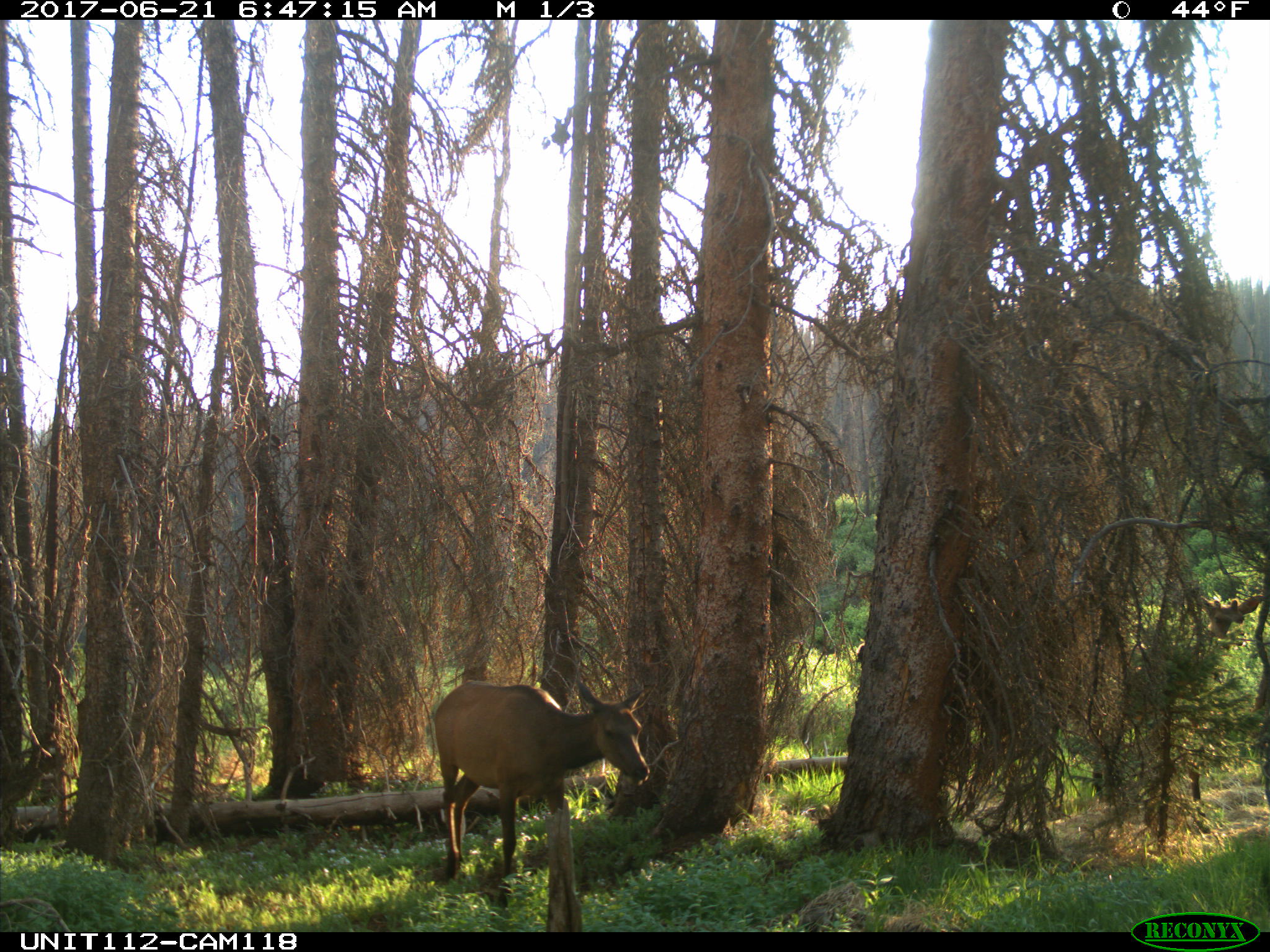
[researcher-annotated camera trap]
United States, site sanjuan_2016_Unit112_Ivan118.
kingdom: Animalia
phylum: Chordata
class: Mammalia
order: Artiodactyla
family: Cervidae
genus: Cervus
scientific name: Cervus elaphus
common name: red deer